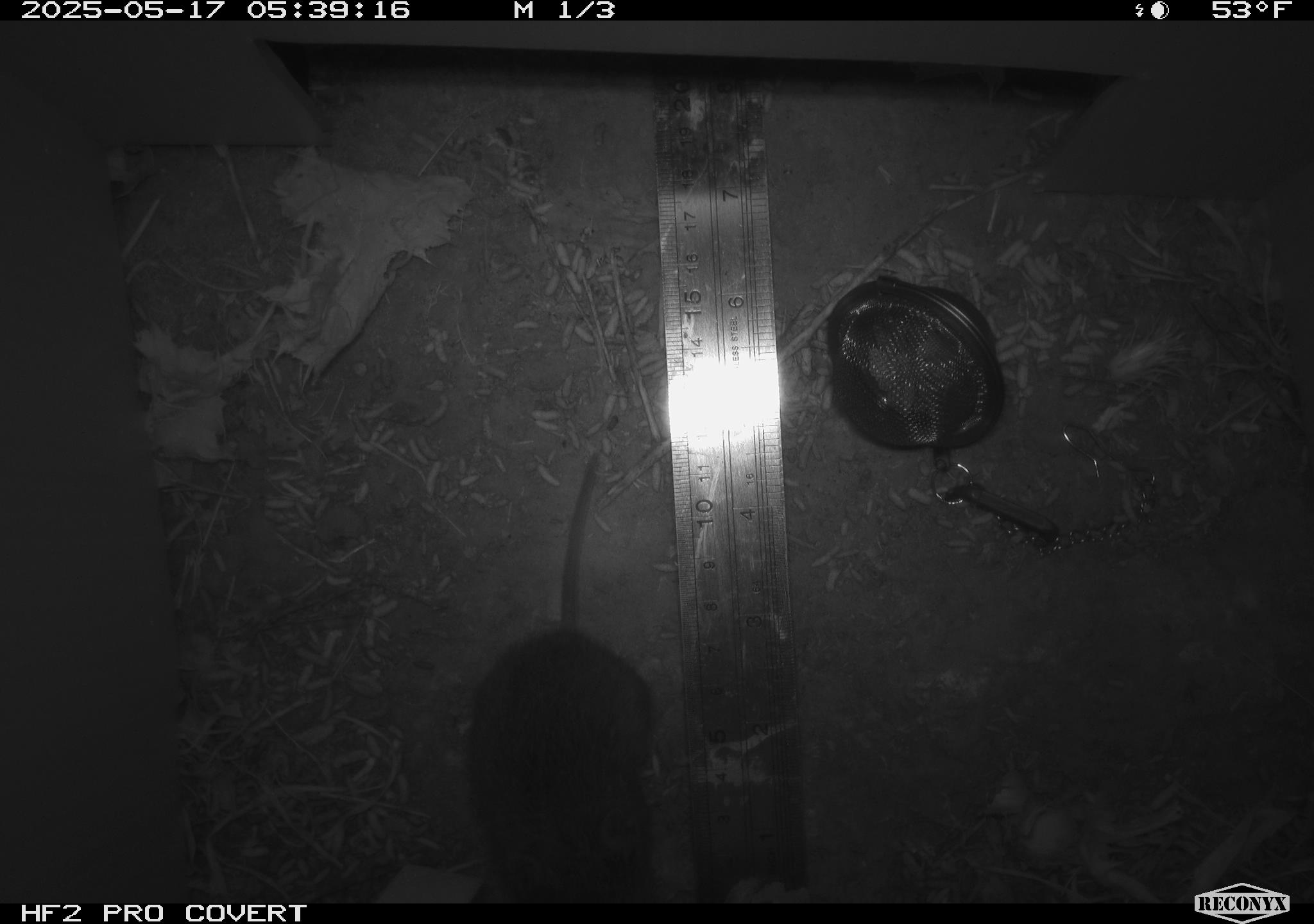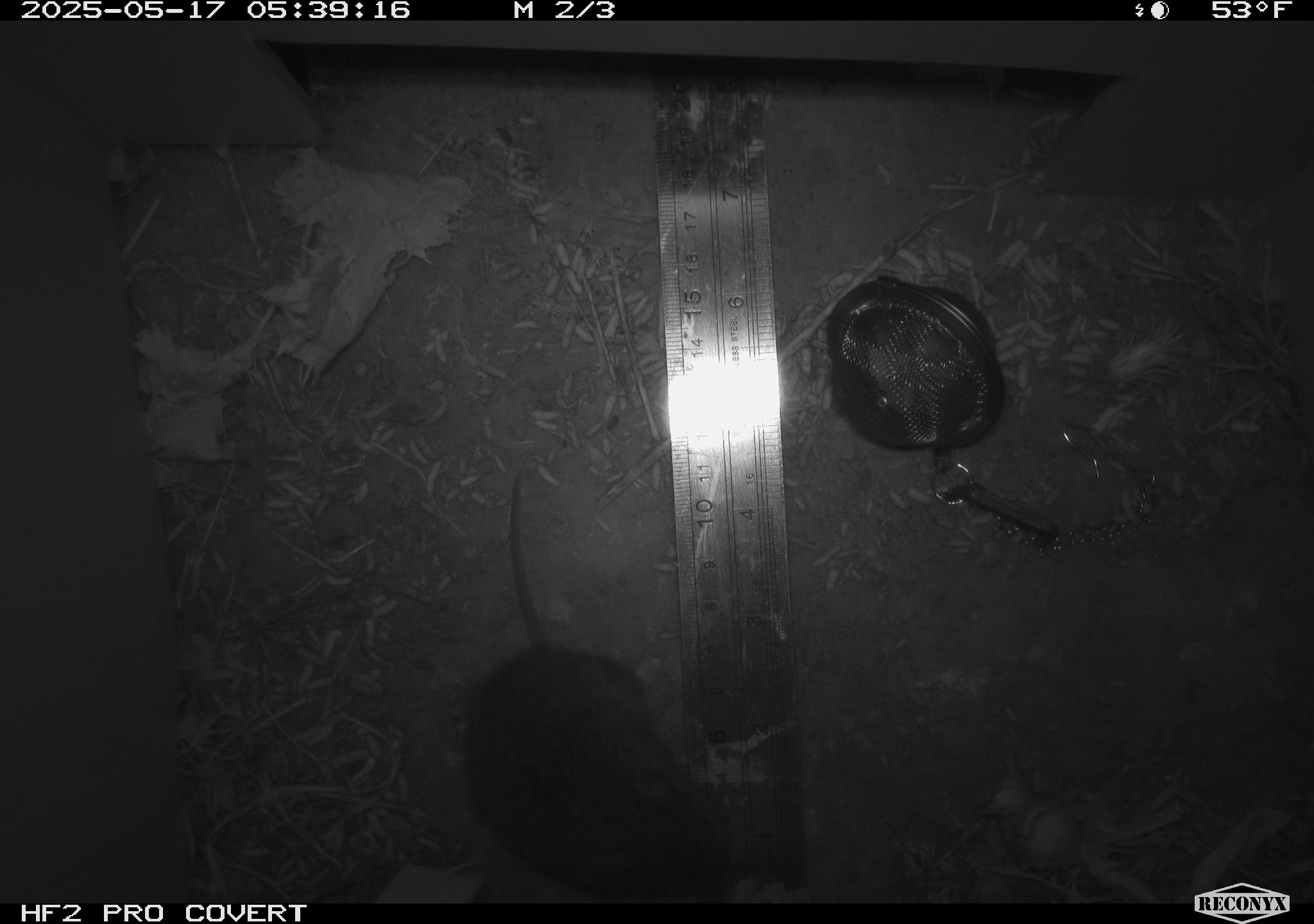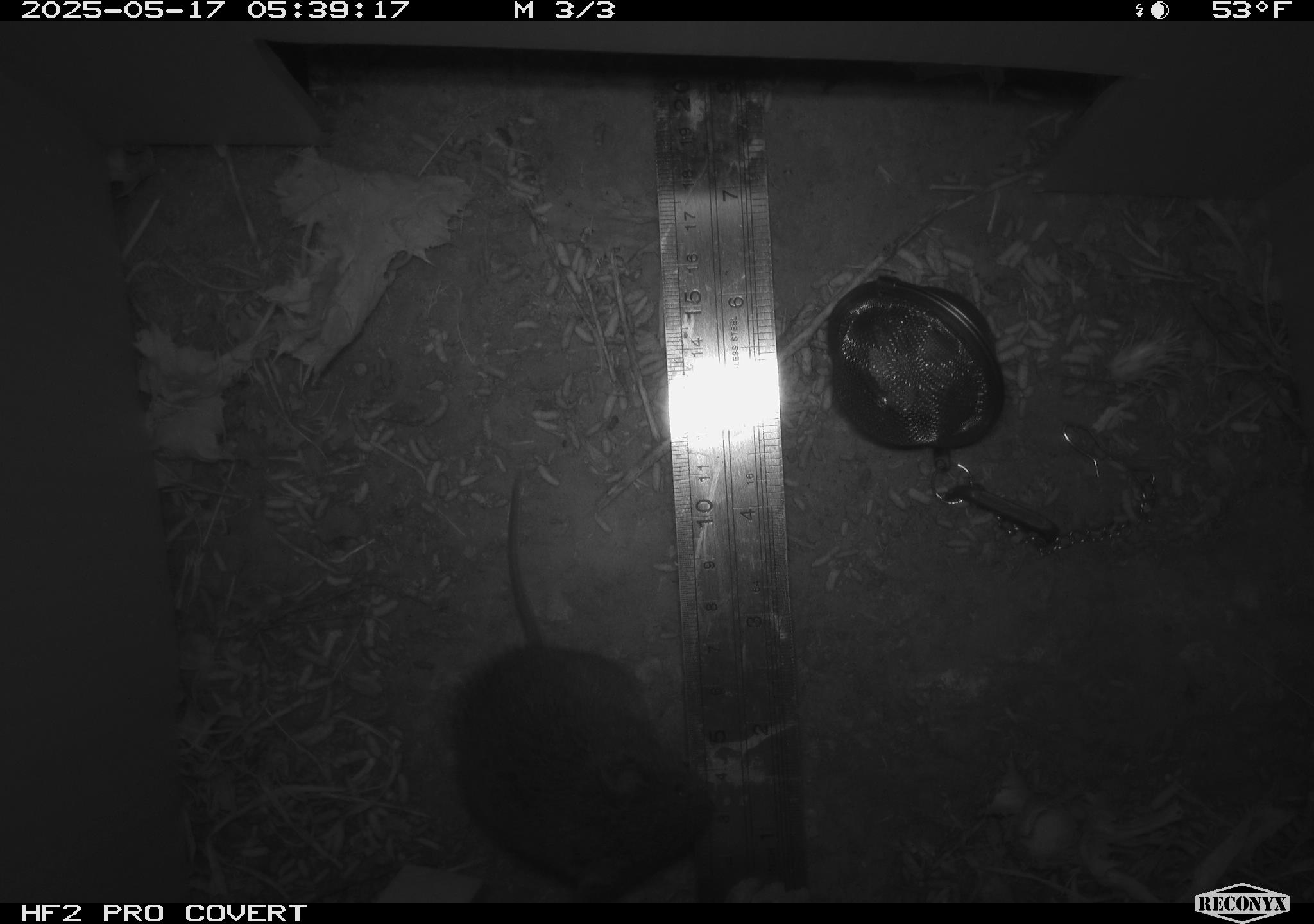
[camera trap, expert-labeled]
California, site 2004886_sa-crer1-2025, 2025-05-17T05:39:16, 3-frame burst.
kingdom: Animalia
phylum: Chordata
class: Mammalia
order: Rodentia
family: Cricetidae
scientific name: Arvicolinae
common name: voles, lemmings, and muskrats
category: arvicolinae subfamily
Arvicolinae subfamily (voles, lemmings, and muskrats) (Arvicolinae).